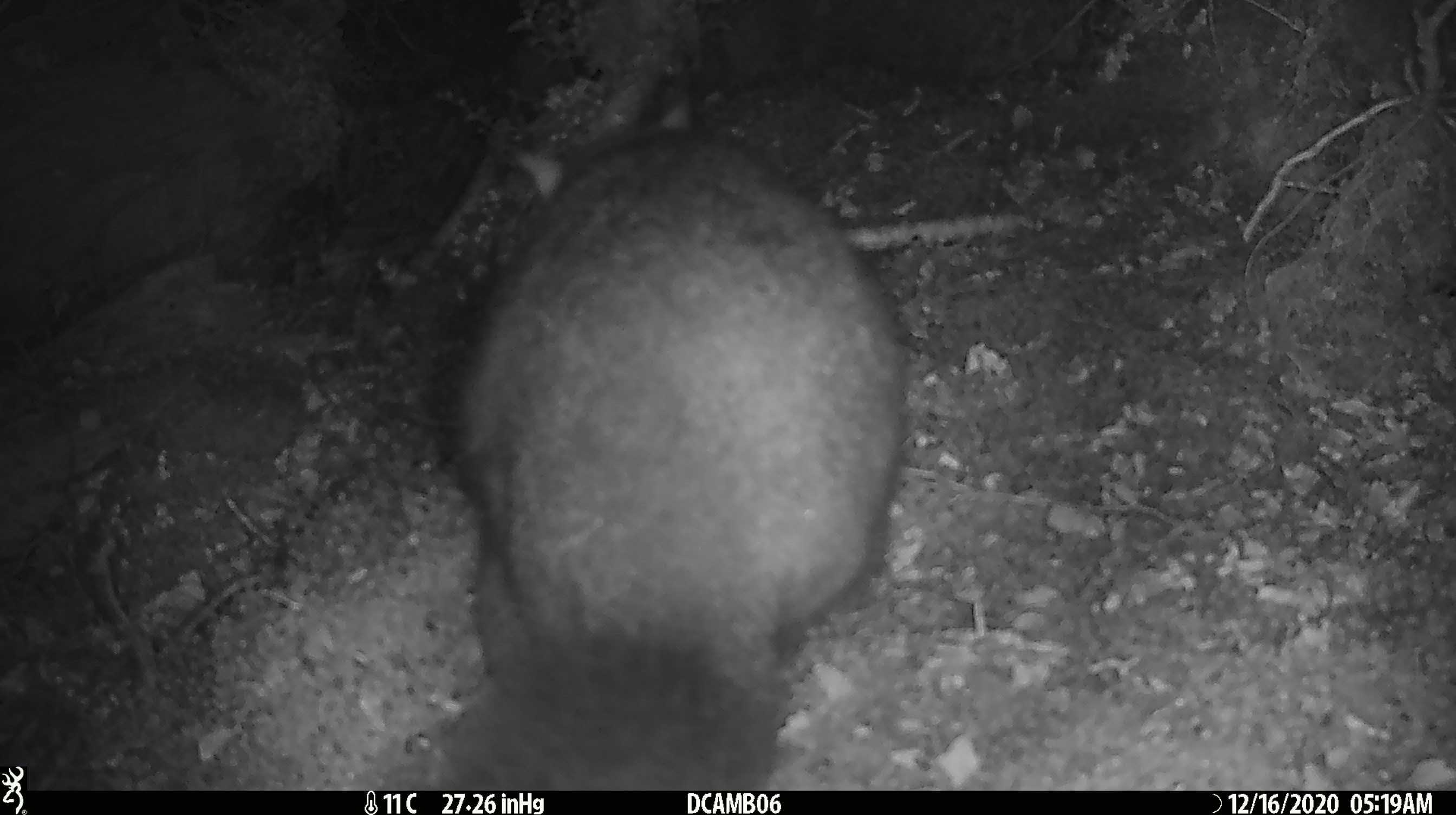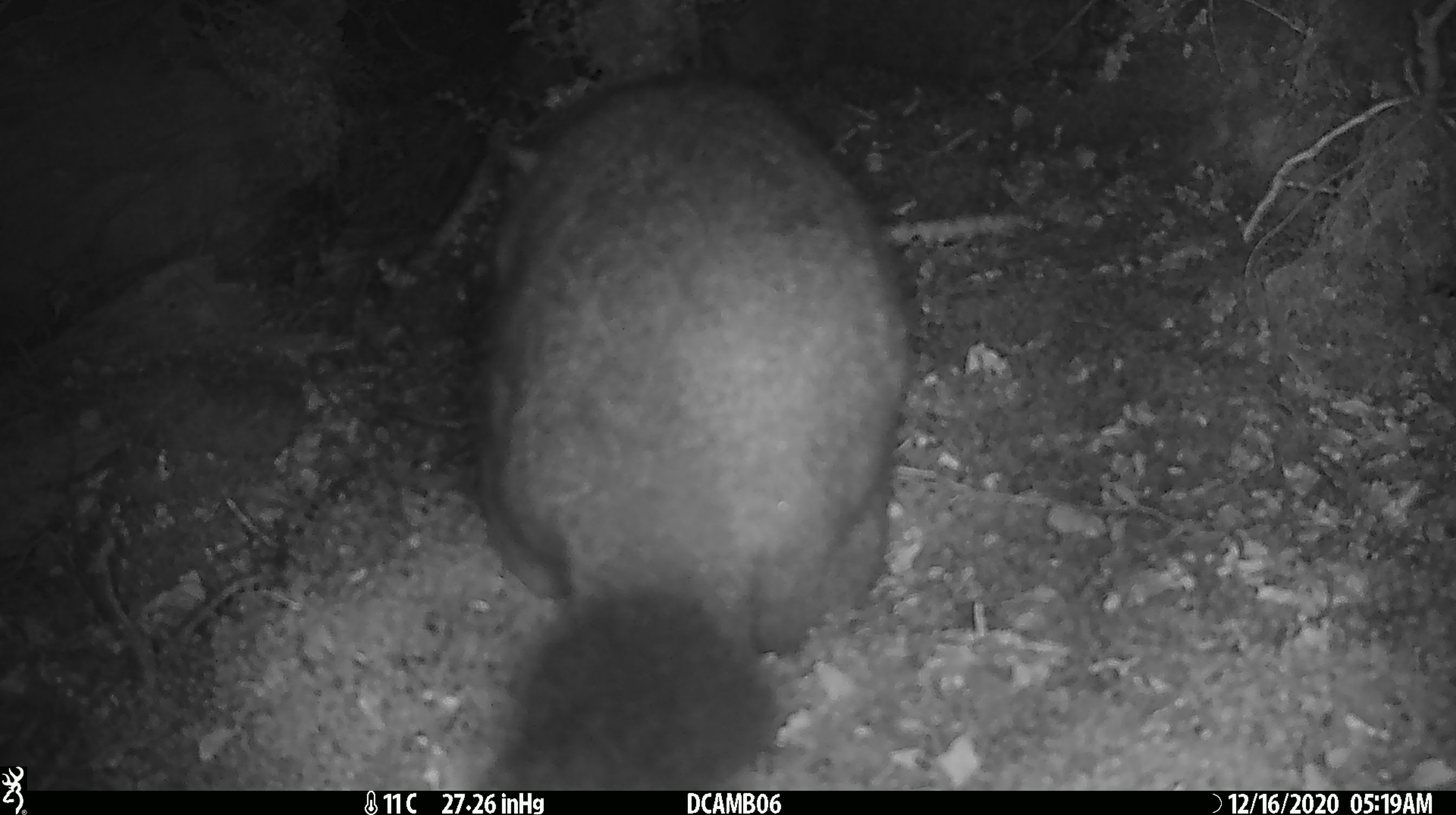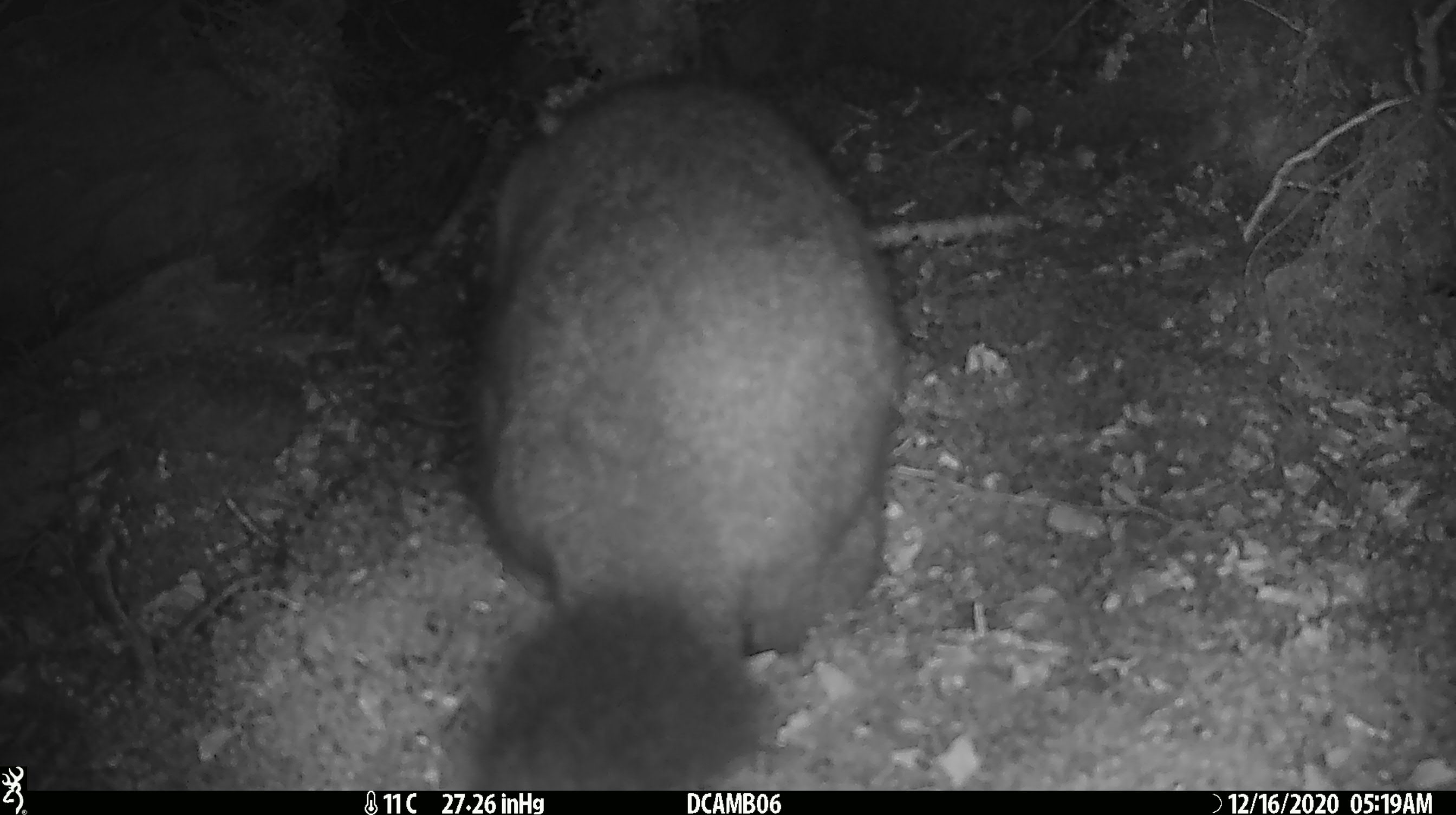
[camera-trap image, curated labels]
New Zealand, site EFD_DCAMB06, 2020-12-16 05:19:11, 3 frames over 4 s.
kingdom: Animalia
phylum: Chordata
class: Mammalia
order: Diprotodontia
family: Phalangeridae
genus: Trichosurus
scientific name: Trichosurus vulpecula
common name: common brushtail possum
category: possum